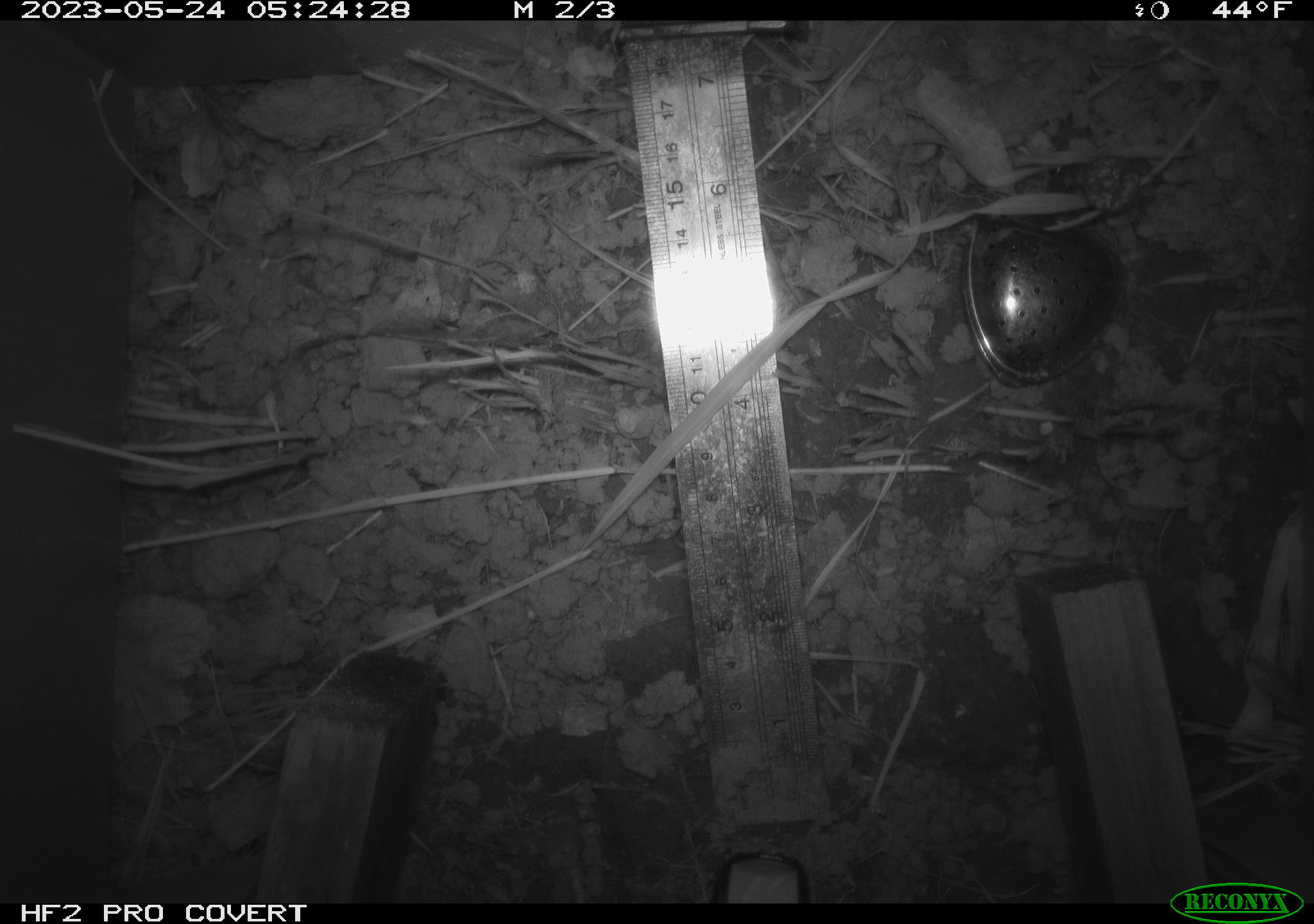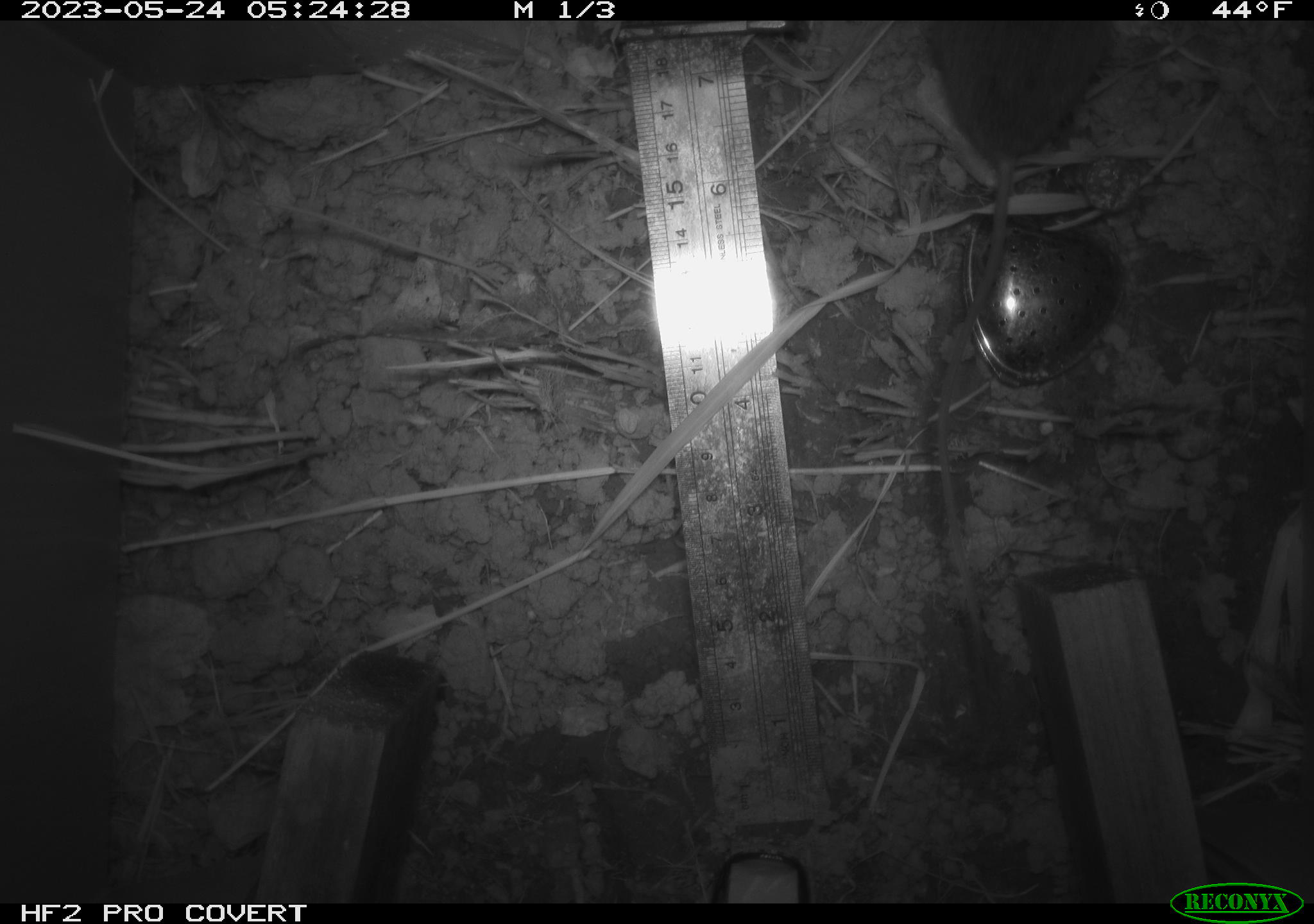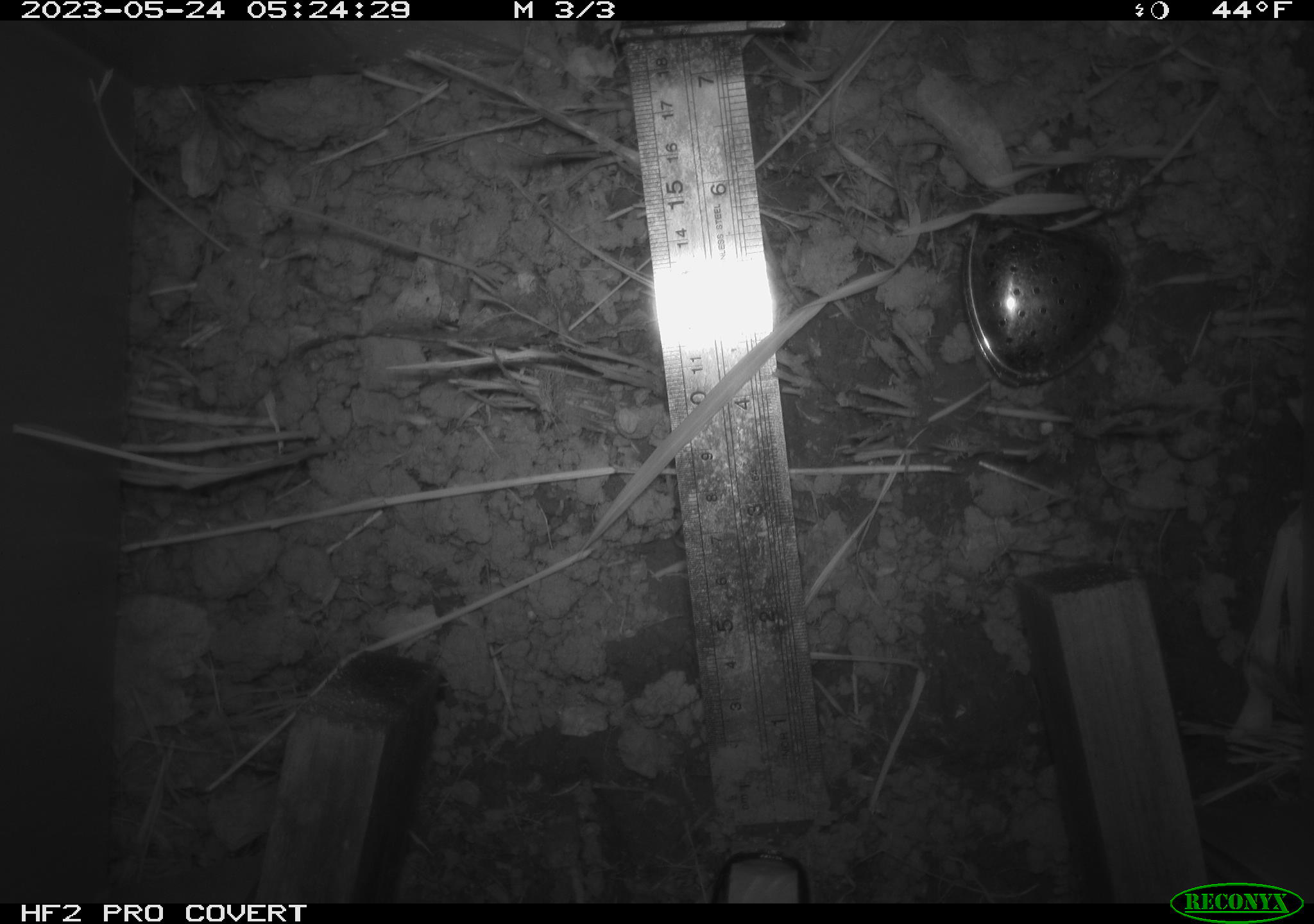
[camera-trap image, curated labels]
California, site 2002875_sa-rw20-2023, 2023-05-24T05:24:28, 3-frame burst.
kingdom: Animalia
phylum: Chordata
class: Mammalia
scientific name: Mammalia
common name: mammal